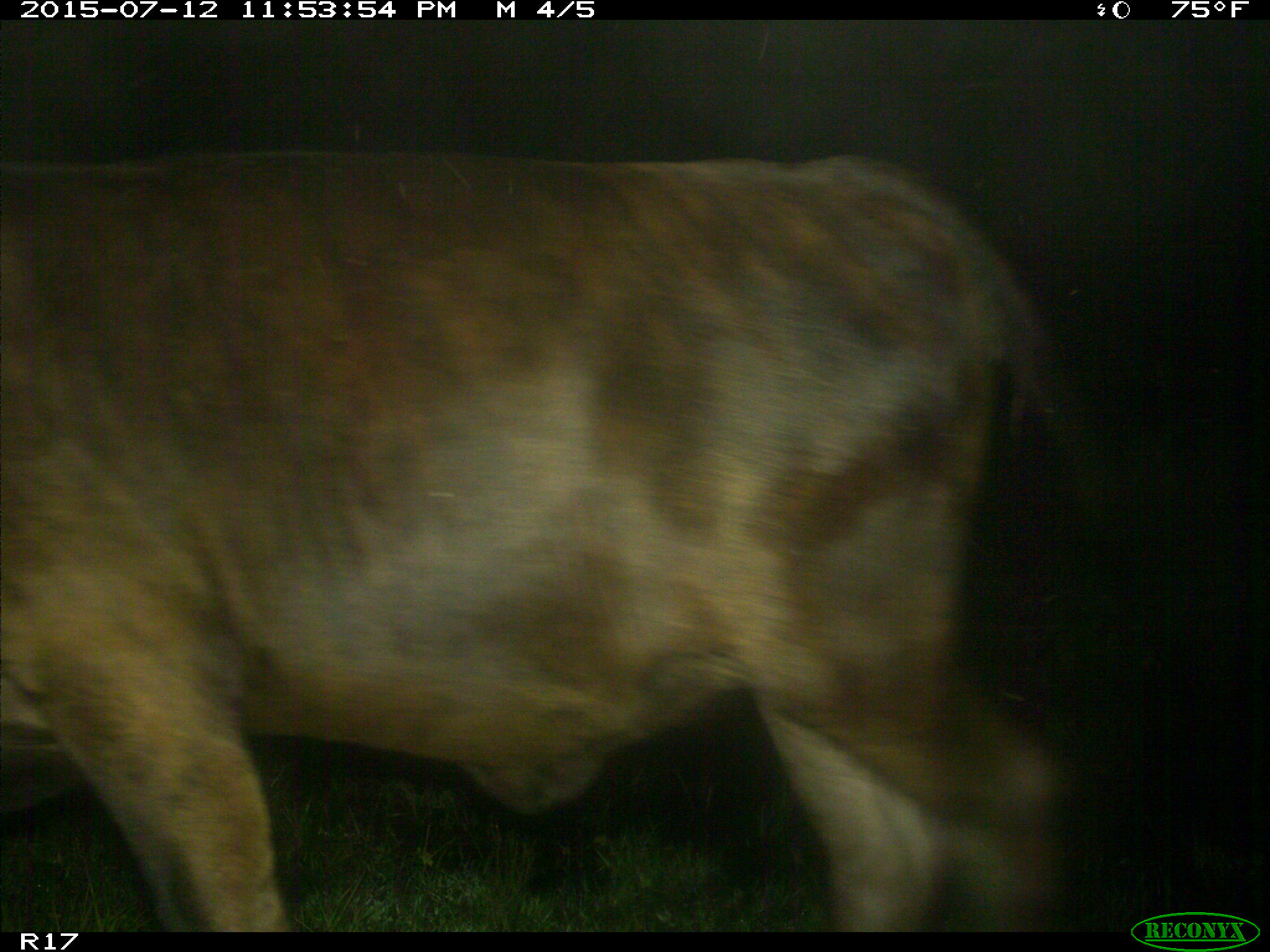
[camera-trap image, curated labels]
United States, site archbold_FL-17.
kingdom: Animalia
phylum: Chordata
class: Mammalia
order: Artiodactyla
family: Bovidae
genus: Bos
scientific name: Bos taurus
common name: domestic cow